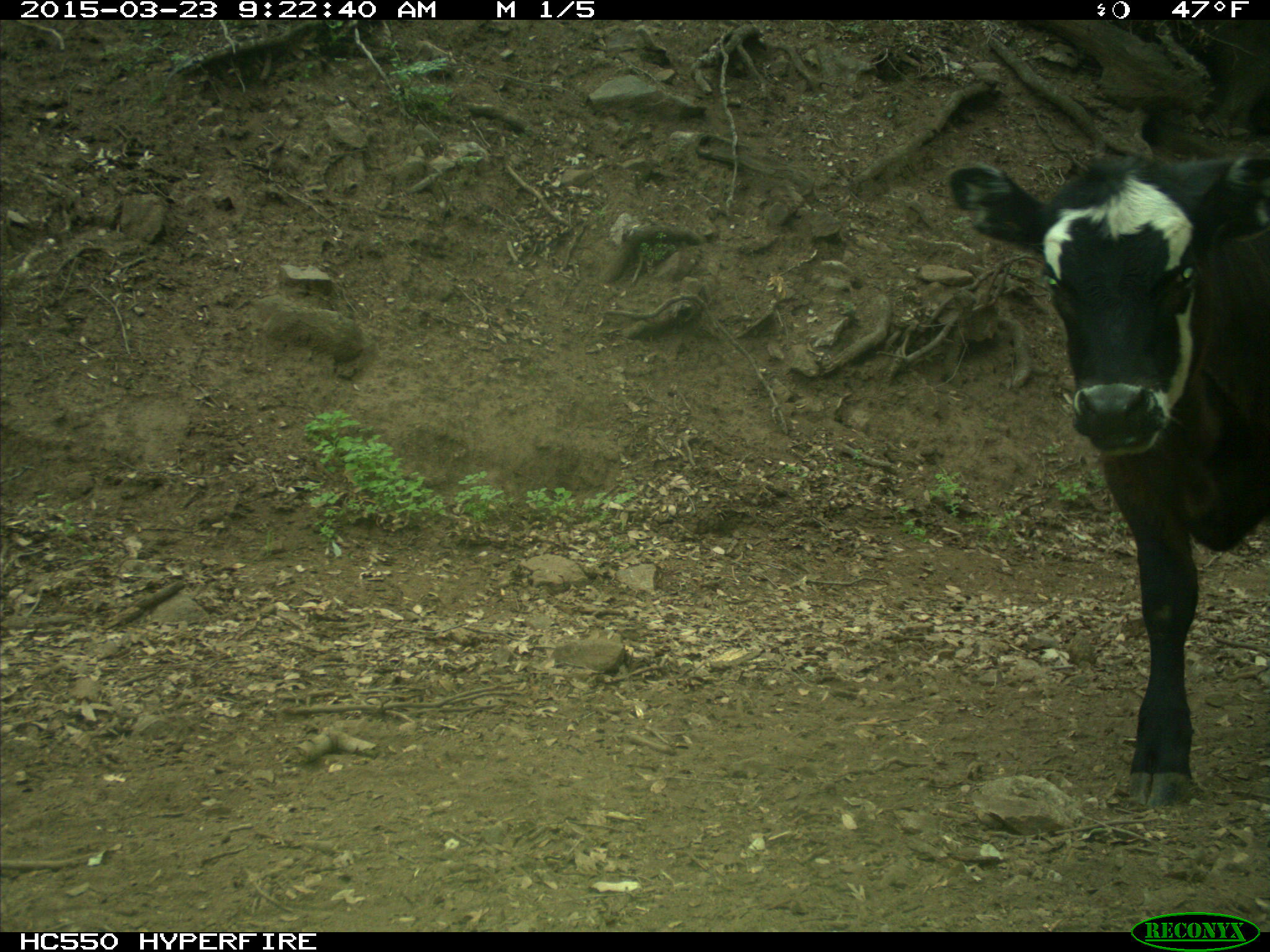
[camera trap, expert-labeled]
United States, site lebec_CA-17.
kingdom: Animalia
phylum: Chordata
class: Mammalia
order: Artiodactyla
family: Bovidae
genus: Bos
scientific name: Bos taurus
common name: domestic cow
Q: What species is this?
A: Bos taurus (domestic cow).